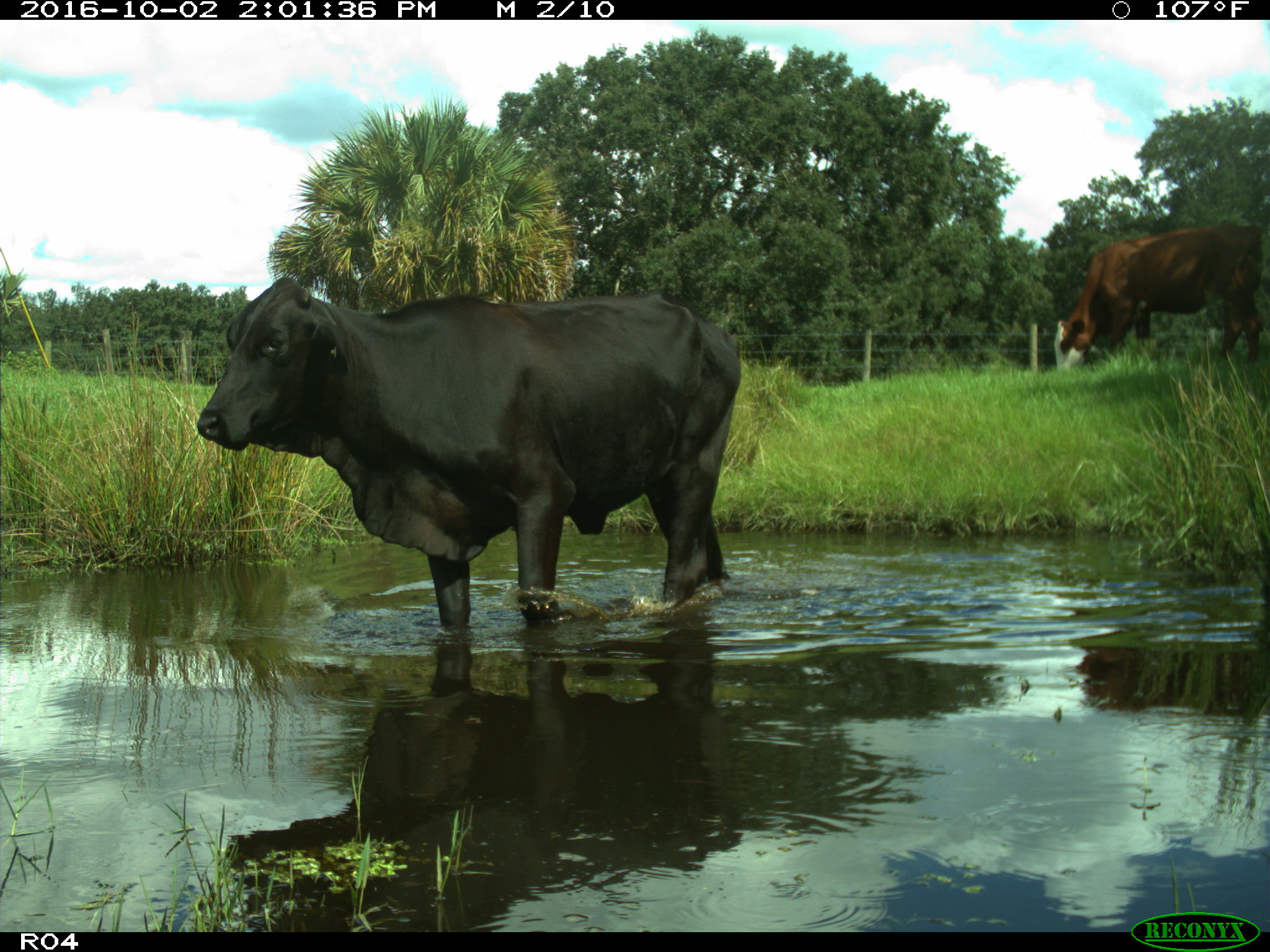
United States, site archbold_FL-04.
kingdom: Animalia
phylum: Chordata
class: Mammalia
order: Artiodactyla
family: Bovidae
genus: Bos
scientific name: Bos taurus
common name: domestic cow